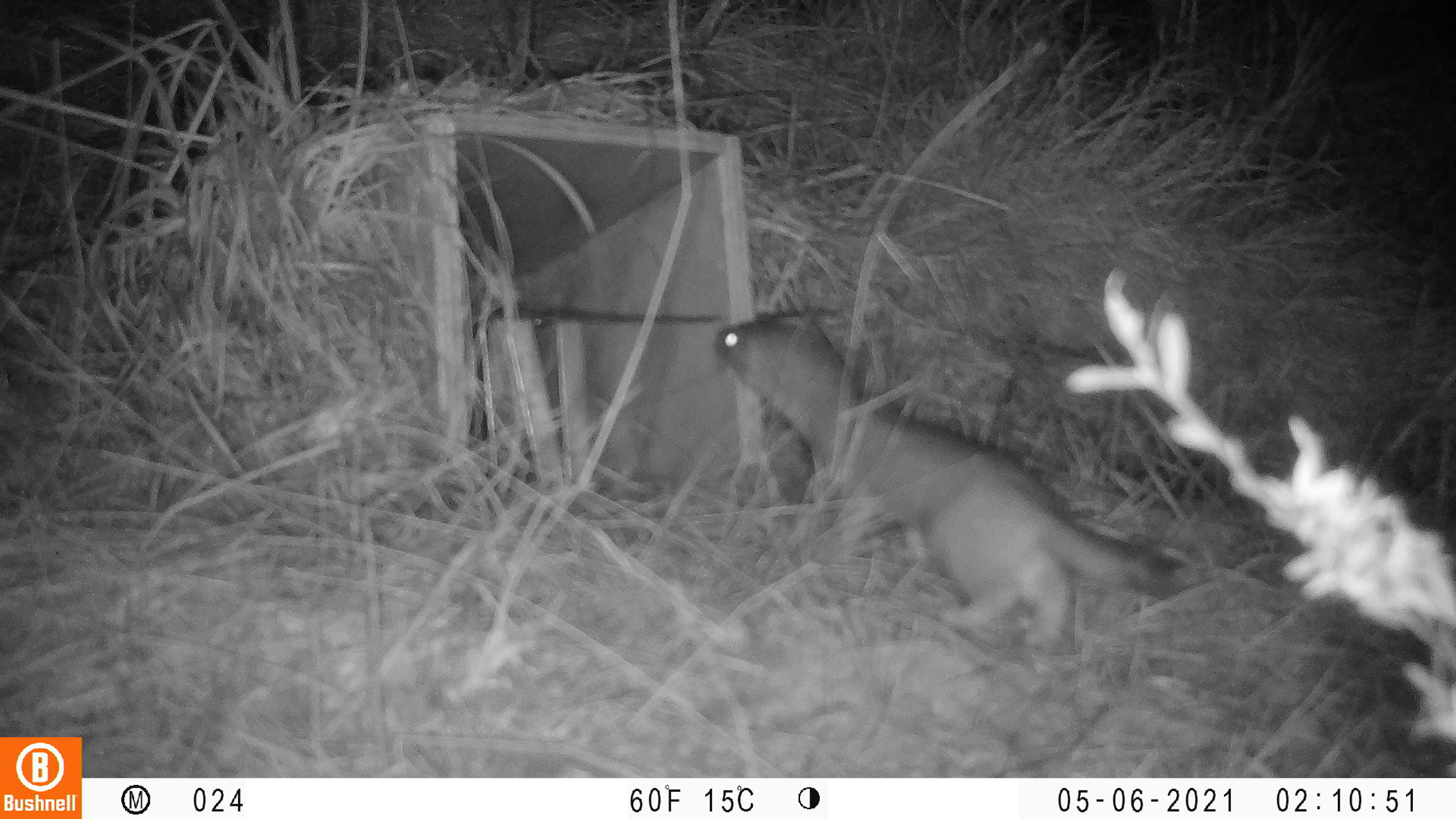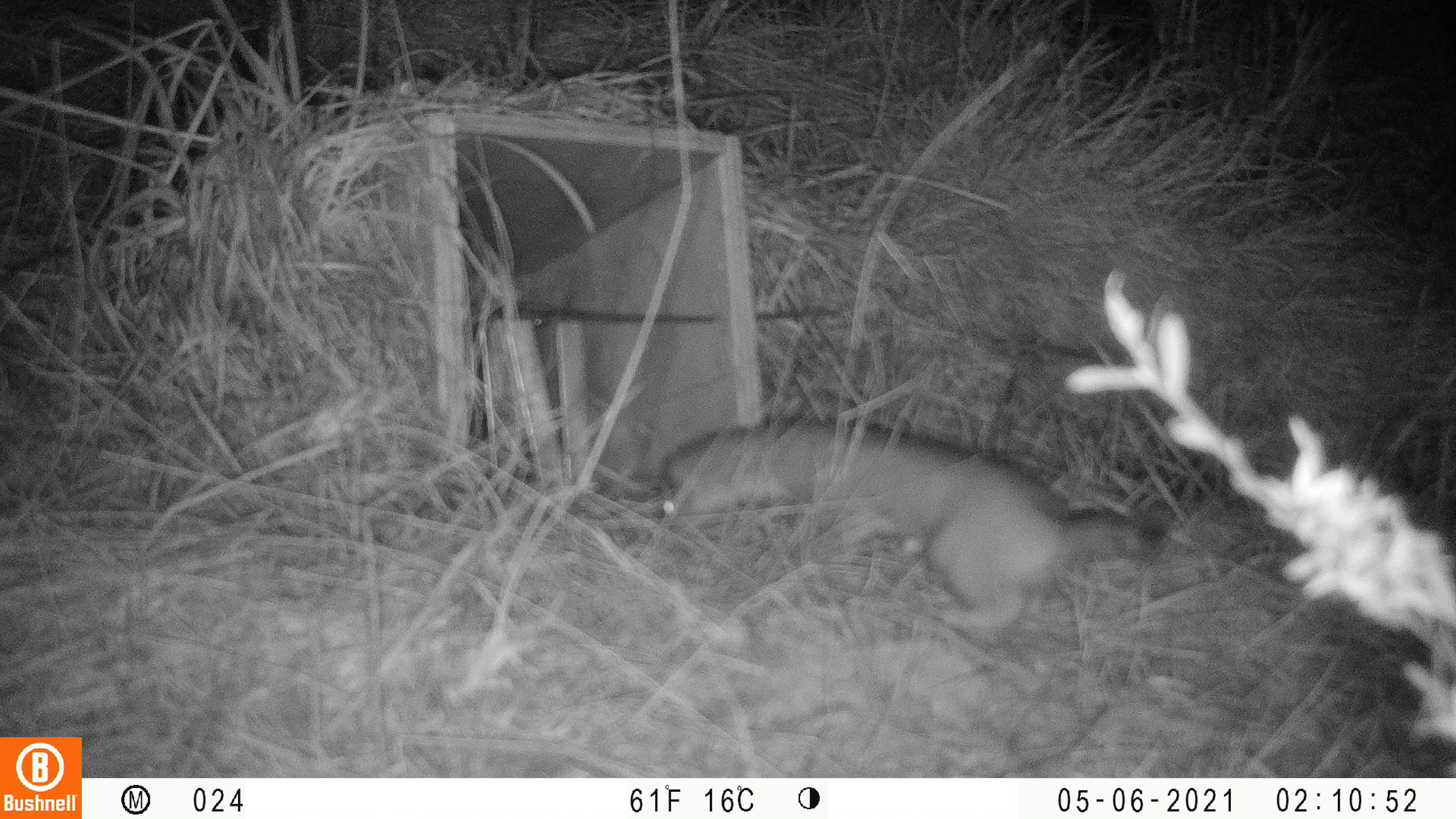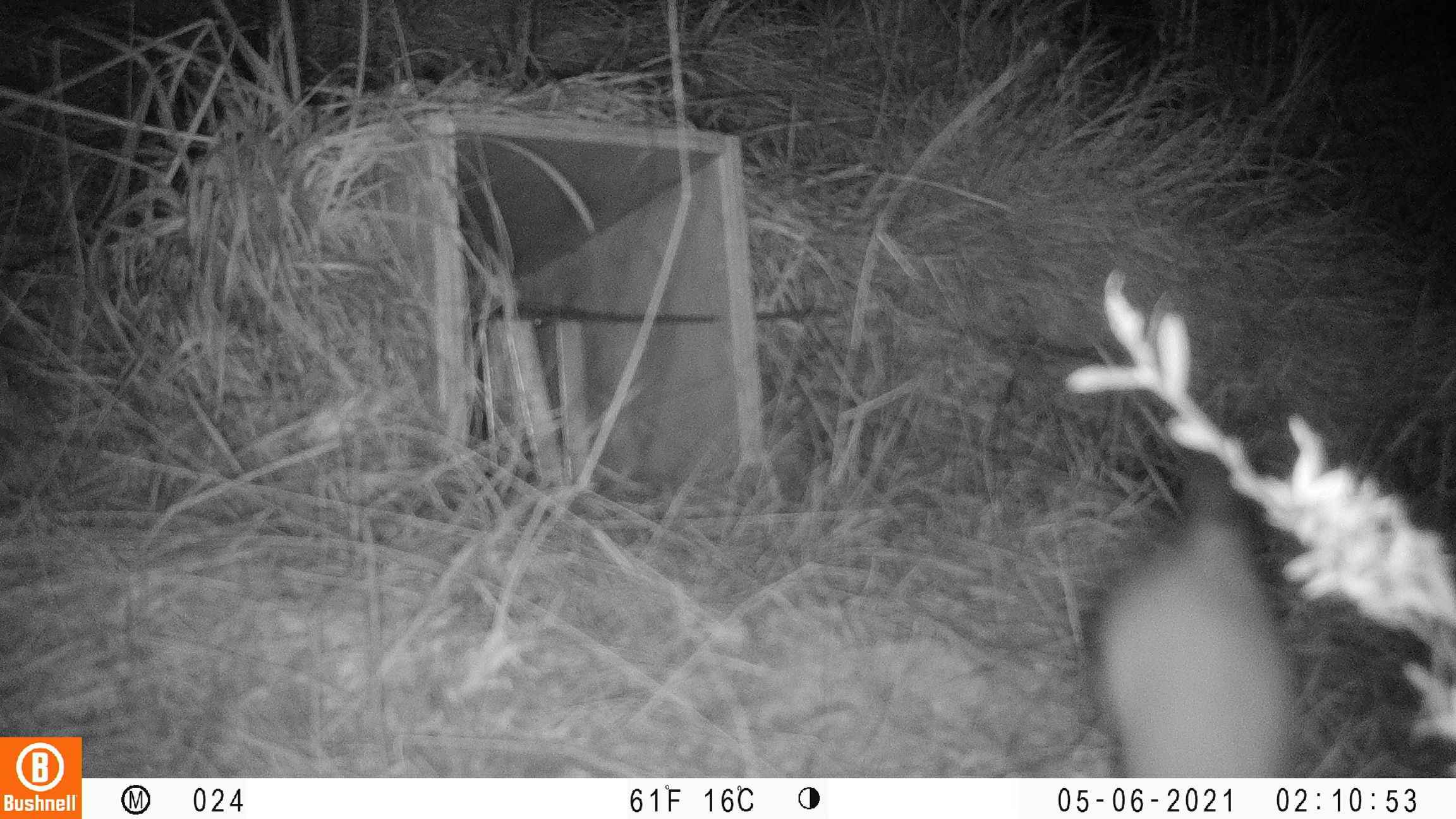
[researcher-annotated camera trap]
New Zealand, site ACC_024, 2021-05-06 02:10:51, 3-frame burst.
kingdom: Animalia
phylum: Chordata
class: Mammalia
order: Carnivora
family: Mustelidae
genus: Mustela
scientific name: Mustela erminea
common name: stoat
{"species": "stoat (Mustela erminea)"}